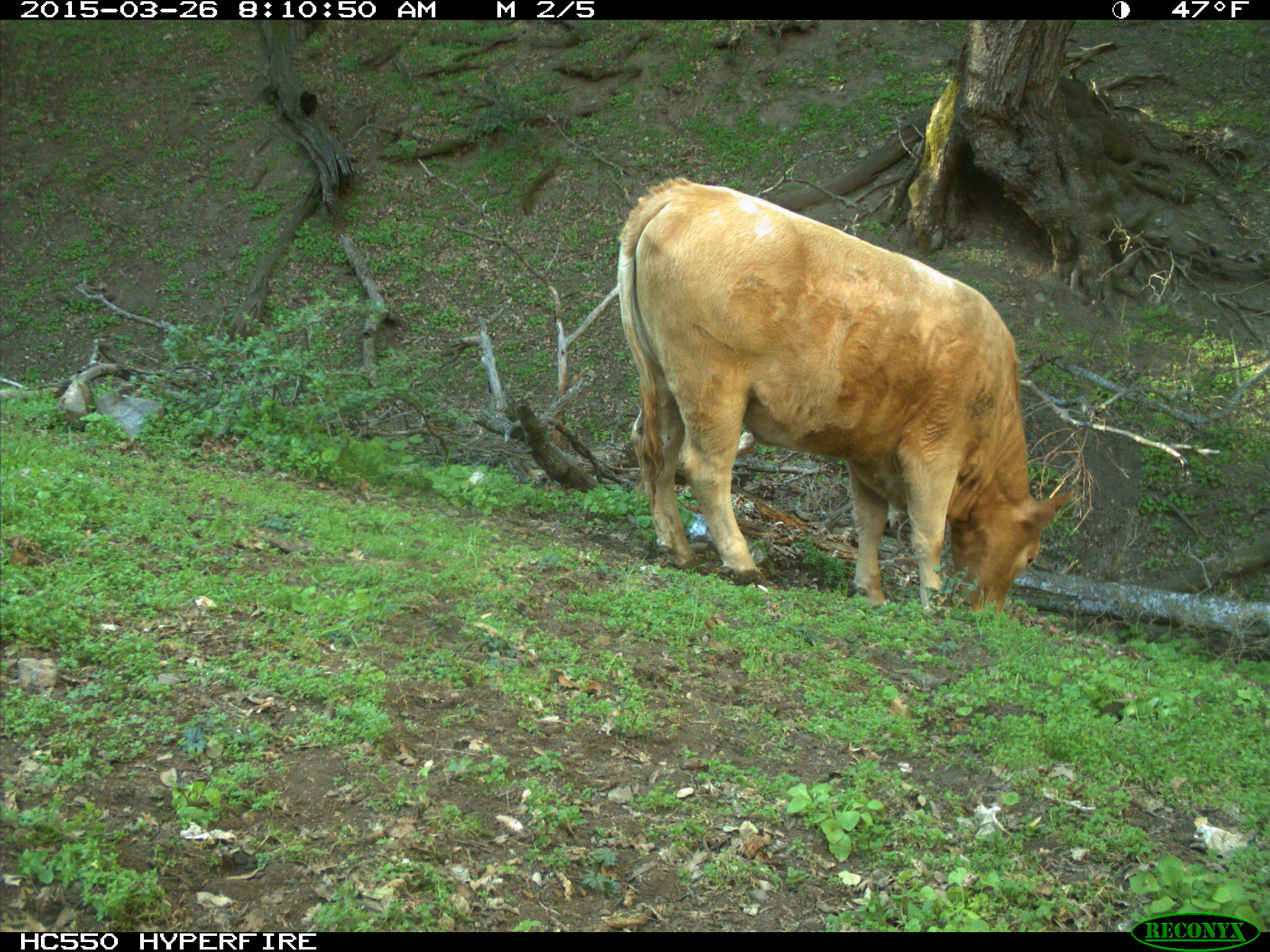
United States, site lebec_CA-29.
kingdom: Animalia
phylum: Chordata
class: Mammalia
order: Artiodactyla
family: Bovidae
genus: Bos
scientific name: Bos taurus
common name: domestic cow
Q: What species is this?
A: Bos taurus (domestic cow).